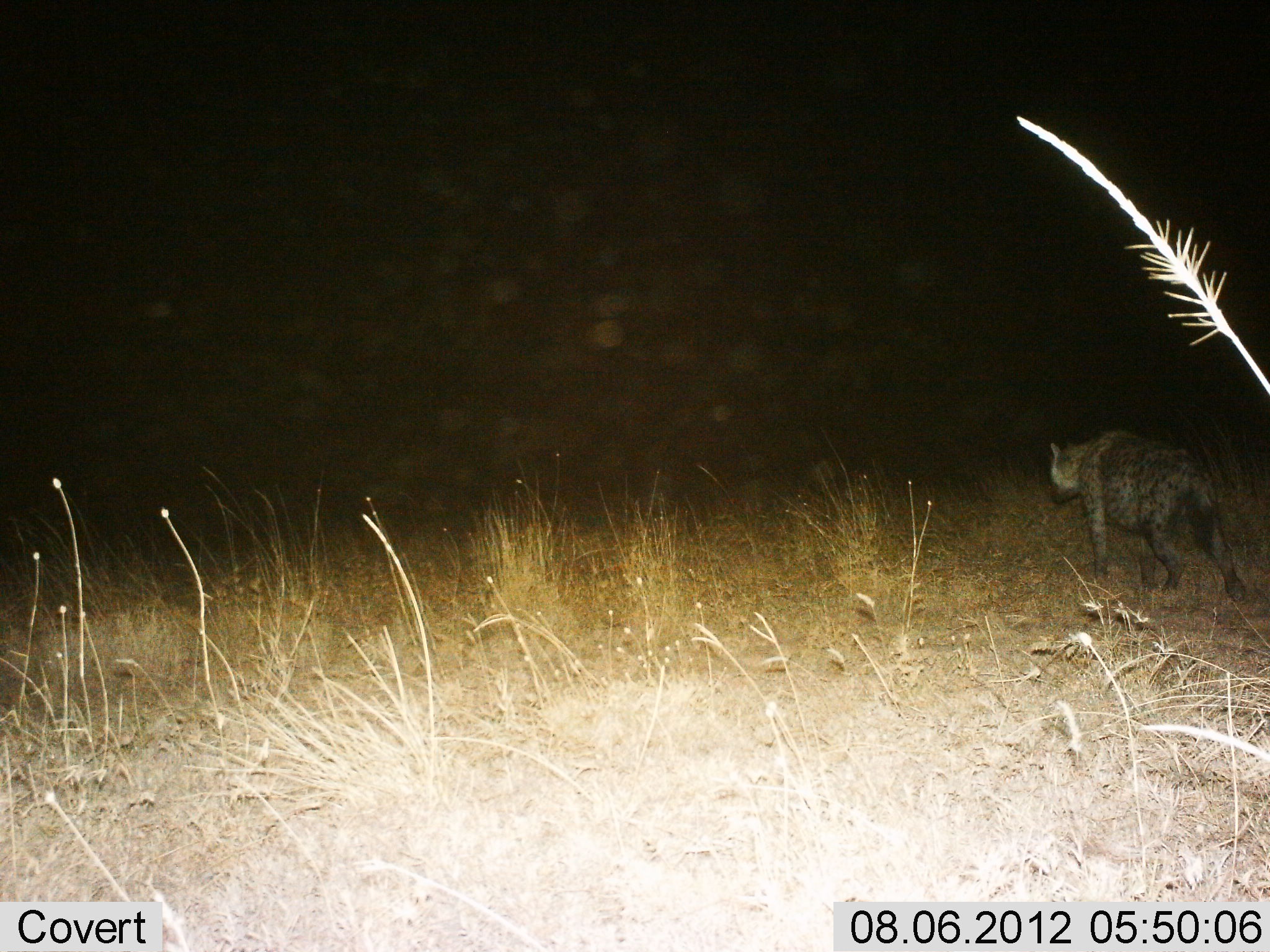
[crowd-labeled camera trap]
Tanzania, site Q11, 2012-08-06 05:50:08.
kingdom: Animalia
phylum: Chordata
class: Mammalia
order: Carnivora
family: Hyaenidae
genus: Crocuta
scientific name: Crocuta crocuta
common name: spotted hyena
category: hyenaspotted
Hyenaspotted (spotted hyena) (Crocuta crocuta), count 1. Behavior (volunteer vote fractions): standing 36%, resting 0%, moving 73%, interacting 0%. Young present (vote fraction): 0%. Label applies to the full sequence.